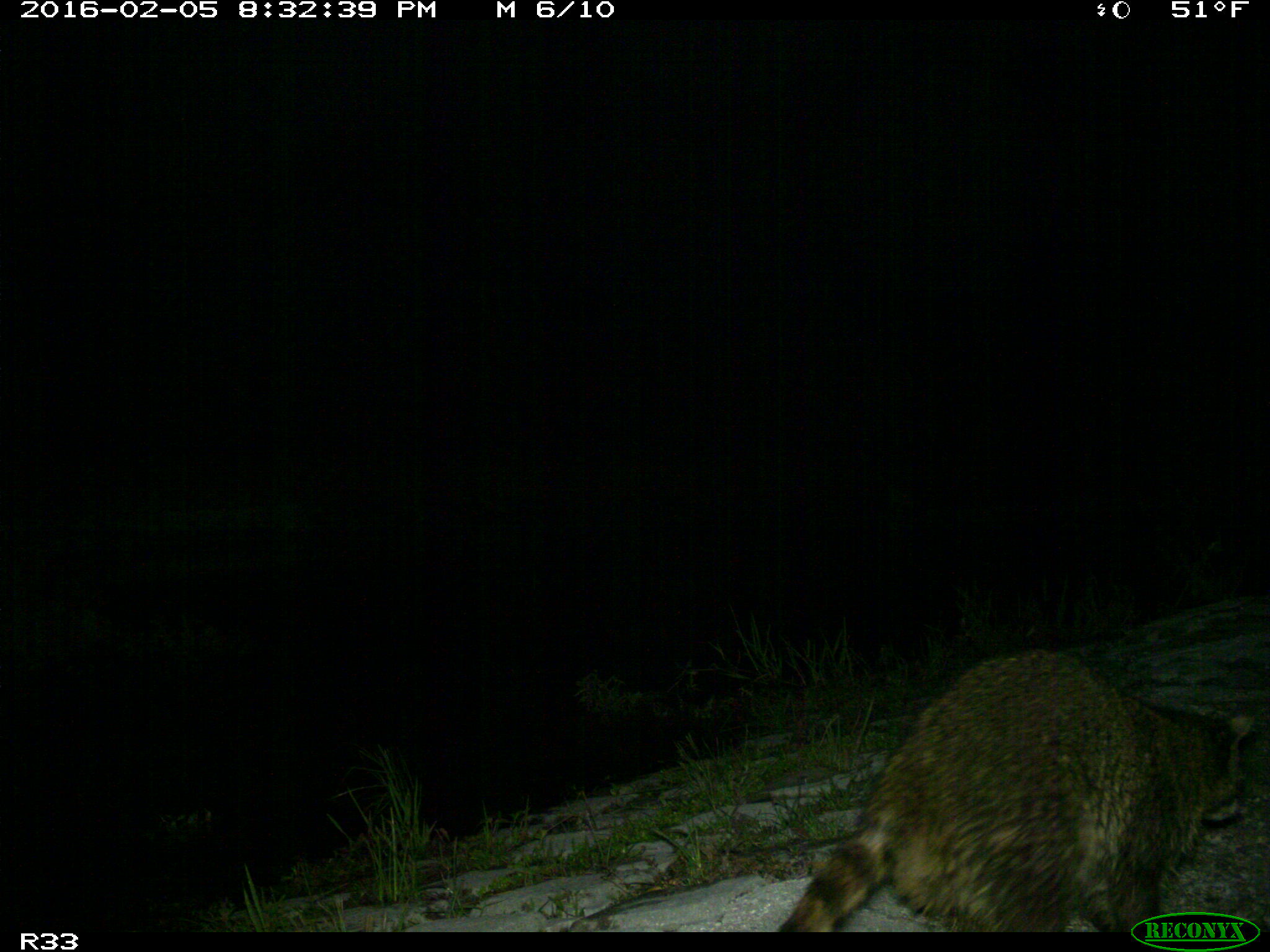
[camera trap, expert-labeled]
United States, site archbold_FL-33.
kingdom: Animalia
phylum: Chordata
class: Mammalia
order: Carnivora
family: Procyonidae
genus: Procyon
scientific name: Procyon lotor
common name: common raccoon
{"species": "Procyon lotor (common raccoon)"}